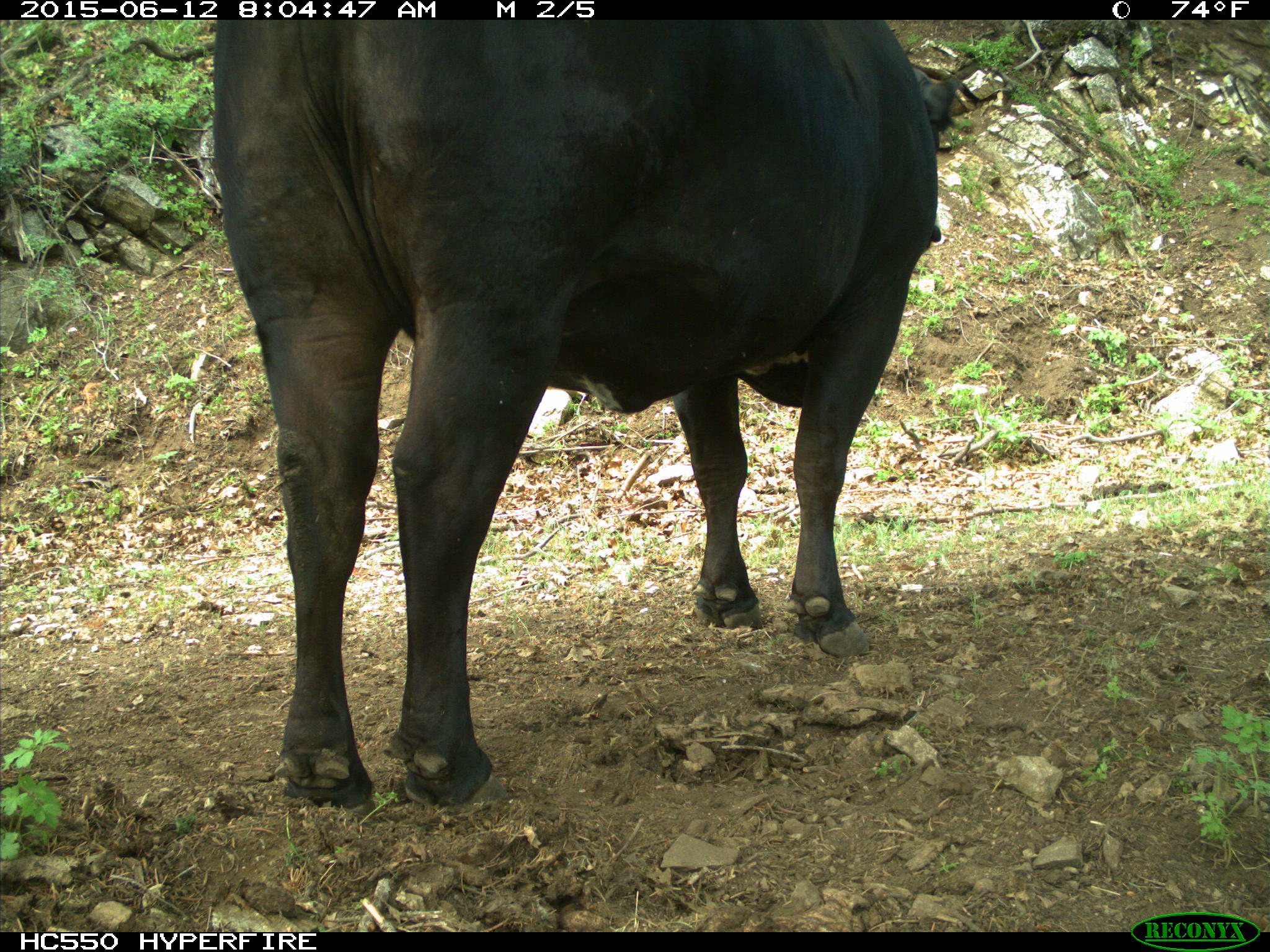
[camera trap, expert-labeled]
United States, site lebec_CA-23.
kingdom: Animalia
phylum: Chordata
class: Mammalia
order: Artiodactyla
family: Bovidae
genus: Bos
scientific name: Bos taurus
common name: domestic cow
Bos taurus (domestic cow).